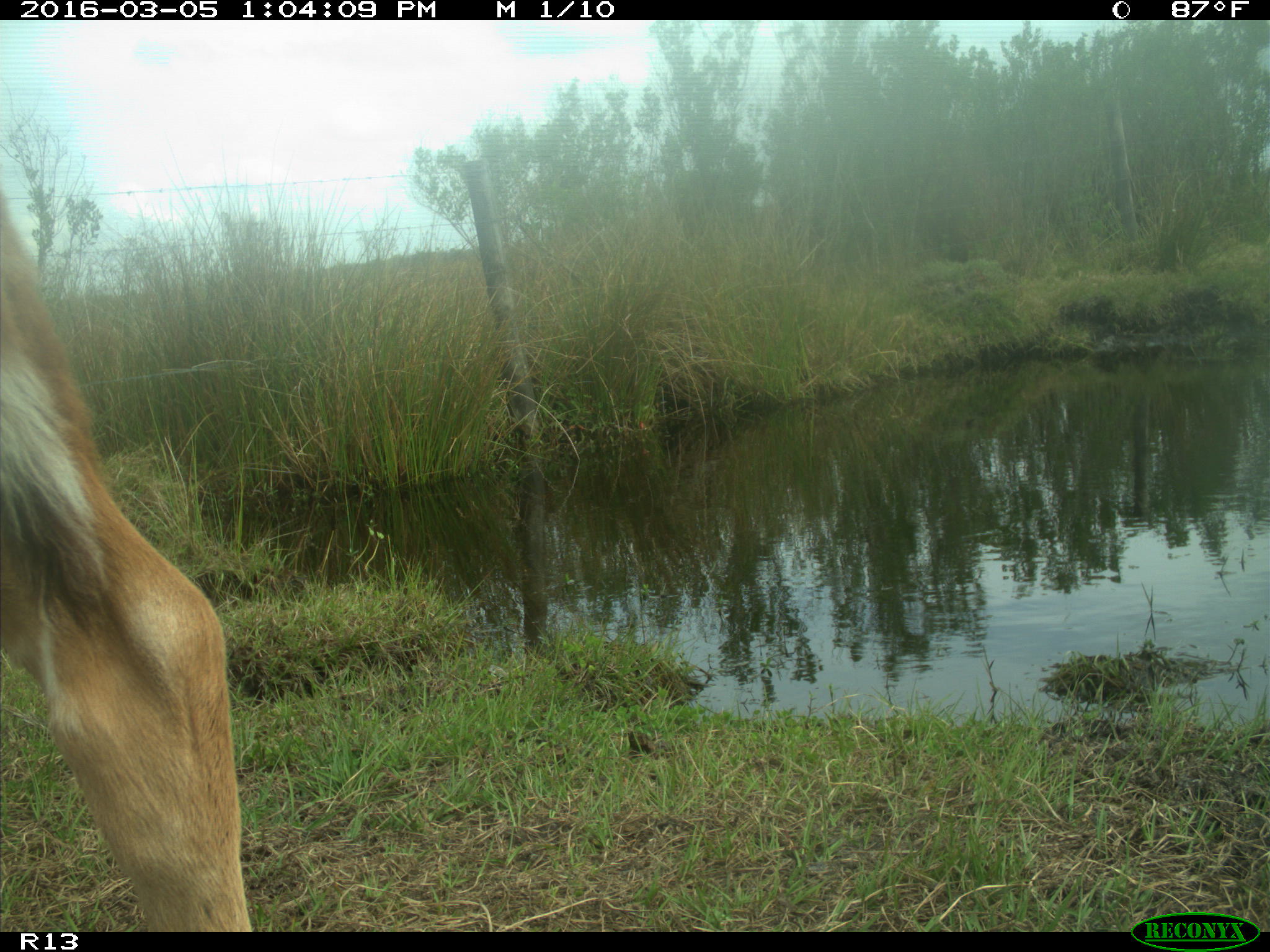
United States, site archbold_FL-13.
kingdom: Animalia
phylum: Chordata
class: Mammalia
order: Artiodactyla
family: Bovidae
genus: Bos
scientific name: Bos taurus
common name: domestic cow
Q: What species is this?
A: Bos taurus (domestic cow).